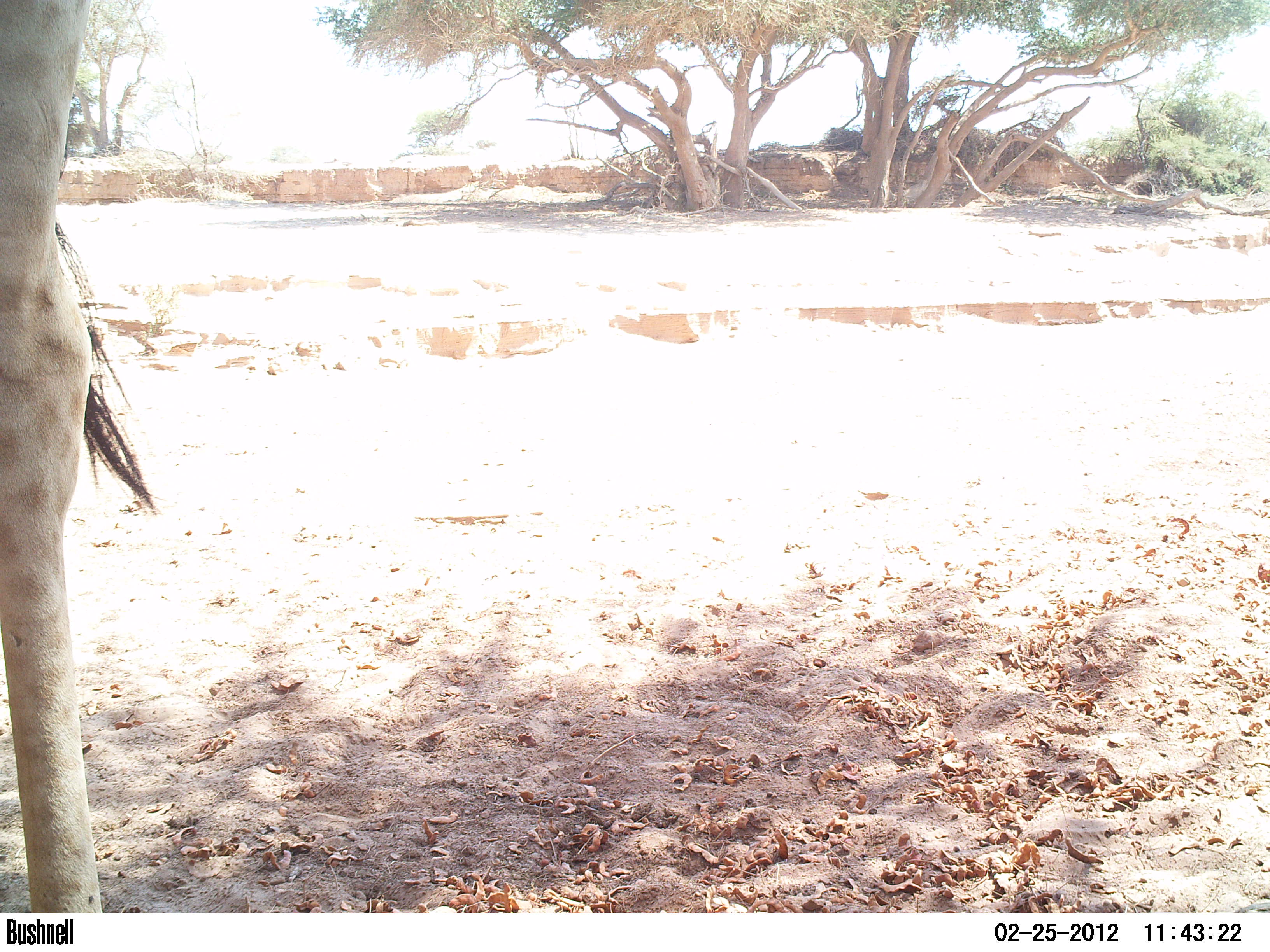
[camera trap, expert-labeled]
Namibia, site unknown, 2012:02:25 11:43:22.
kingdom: Animalia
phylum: Chordata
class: Mammalia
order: Artiodactyla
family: Giraffidae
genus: Giraffa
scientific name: Giraffa camelopardalis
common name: giraffe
Giraffa camelopardalis (giraffe).